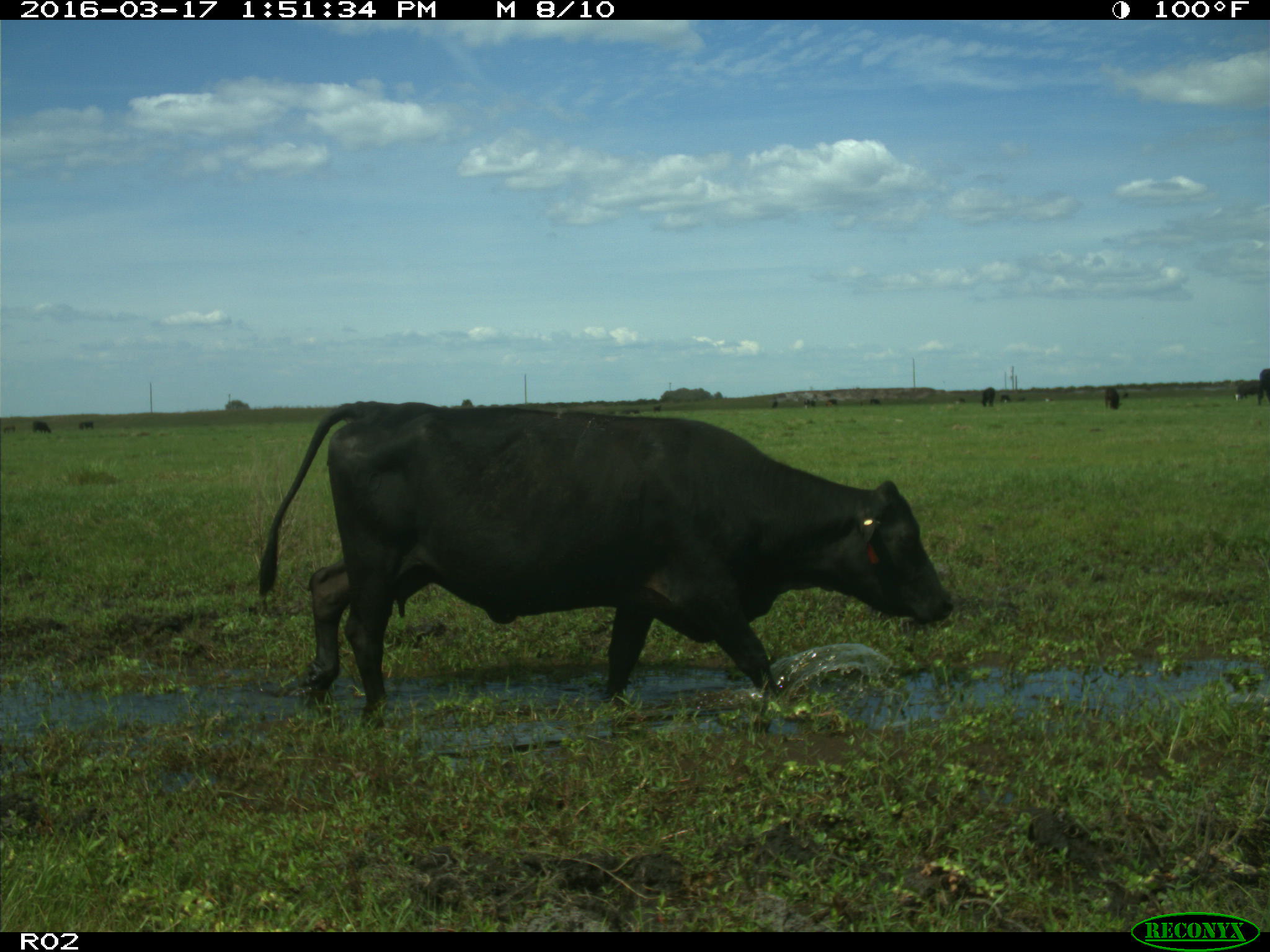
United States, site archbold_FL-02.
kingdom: Animalia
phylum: Chordata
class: Mammalia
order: Artiodactyla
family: Bovidae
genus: Bos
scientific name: Bos taurus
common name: domestic cow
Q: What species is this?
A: Bos taurus (domestic cow).